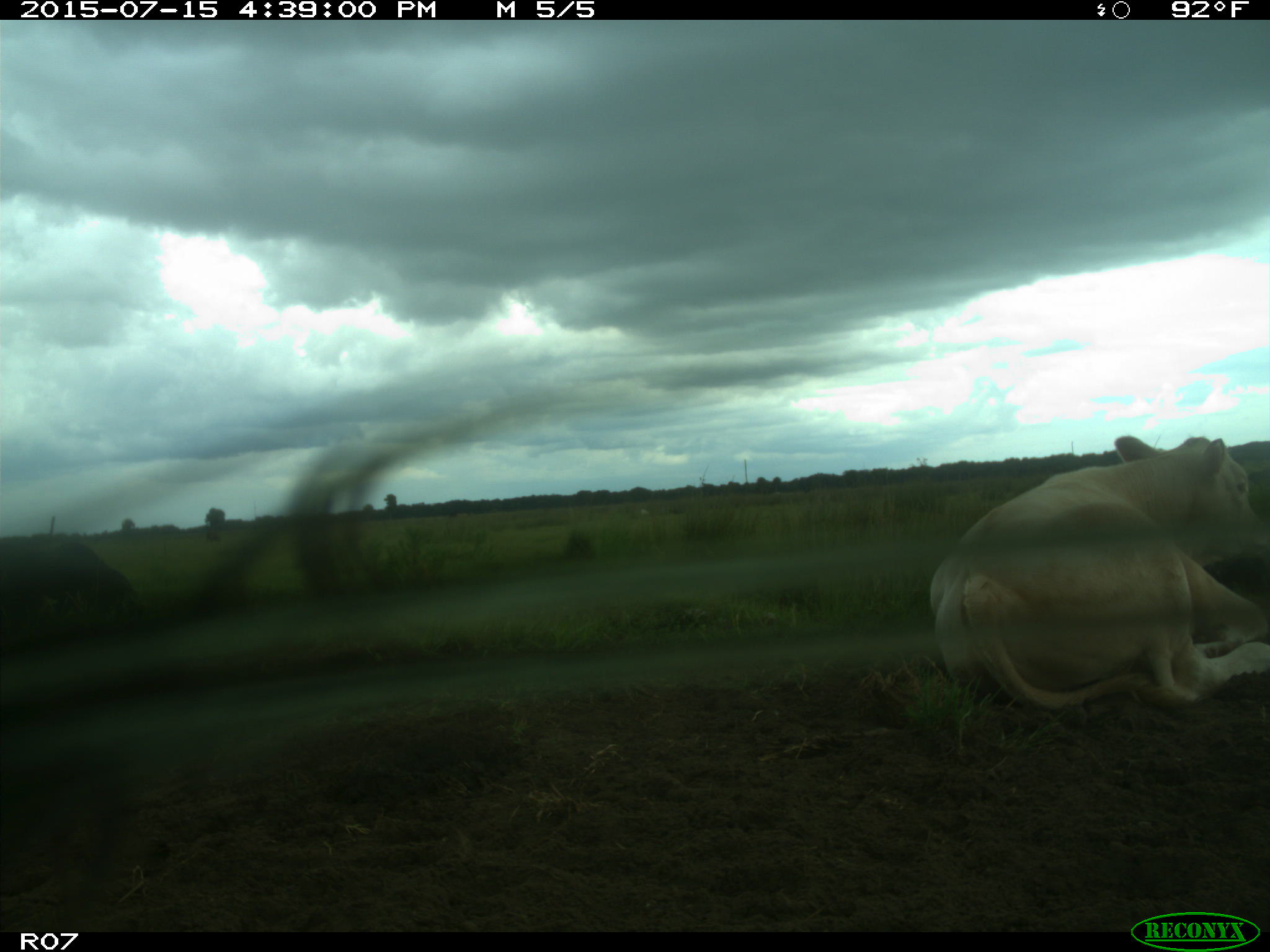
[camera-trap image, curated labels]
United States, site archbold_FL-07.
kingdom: Animalia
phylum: Chordata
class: Mammalia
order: Artiodactyla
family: Bovidae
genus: Bos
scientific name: Bos taurus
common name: domestic cow